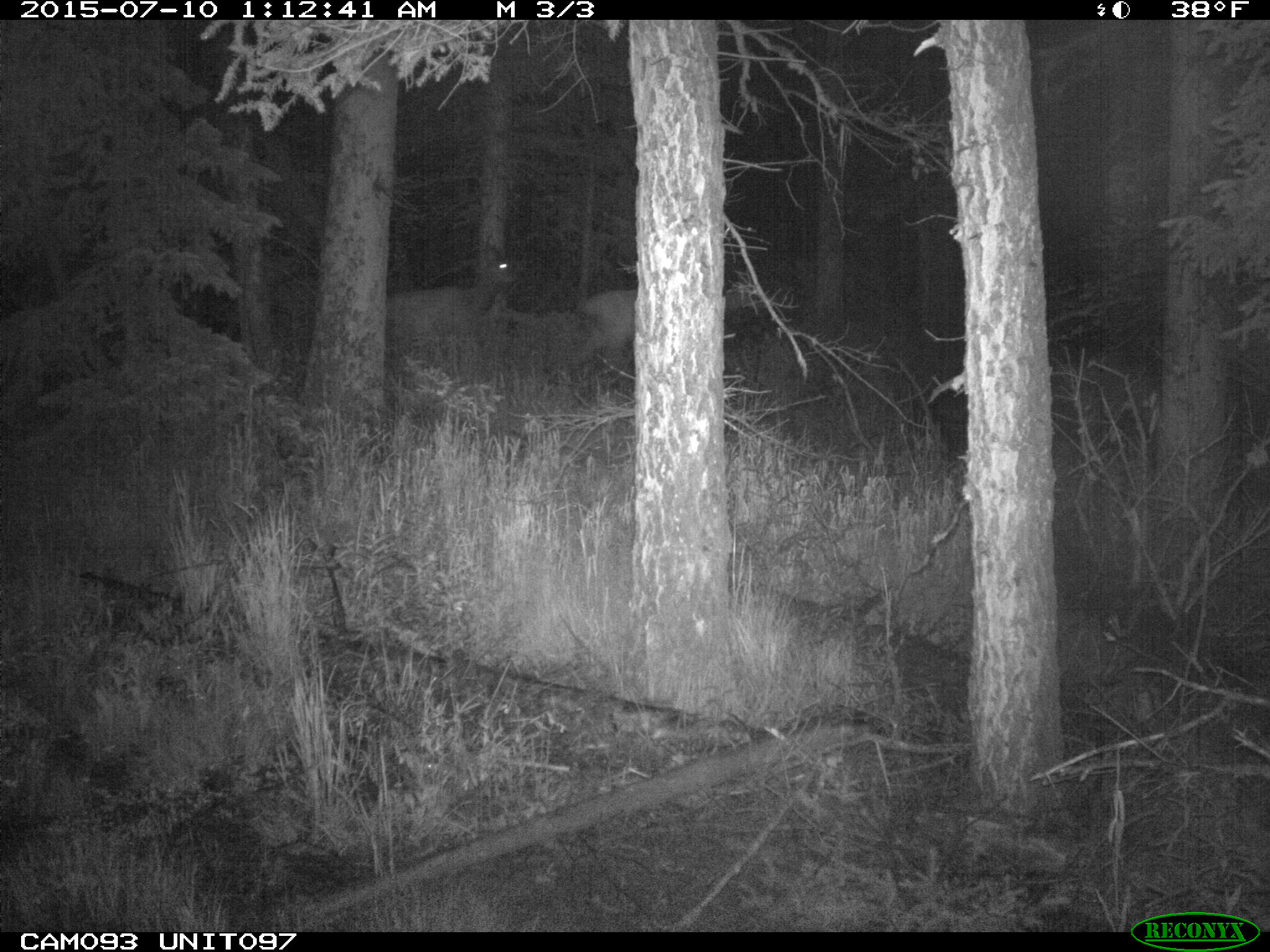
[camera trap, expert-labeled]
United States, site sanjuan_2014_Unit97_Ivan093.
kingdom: Animalia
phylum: Chordata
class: Mammalia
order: Artiodactyla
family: Cervidae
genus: Cervus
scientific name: Cervus elaphus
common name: red deer